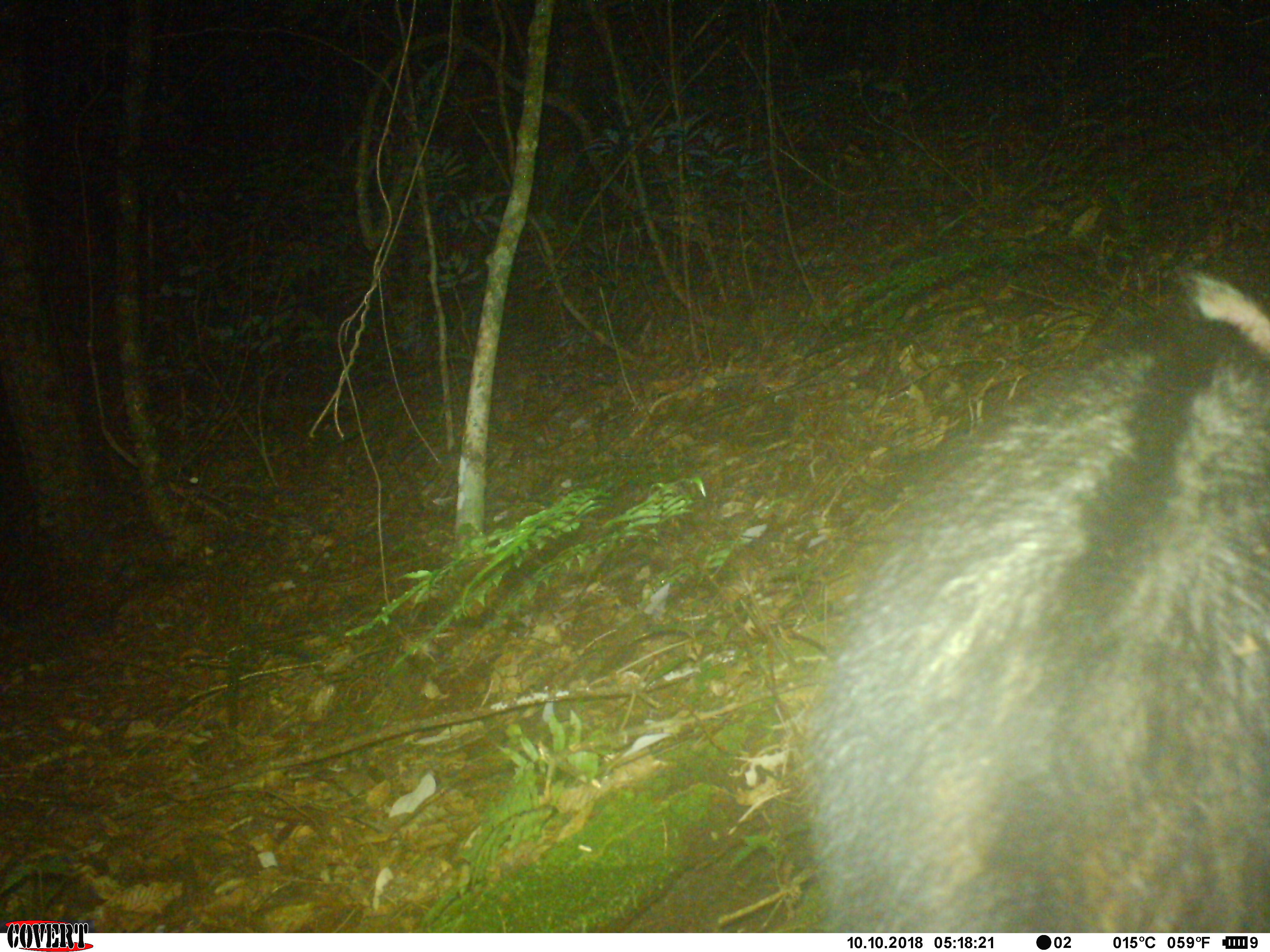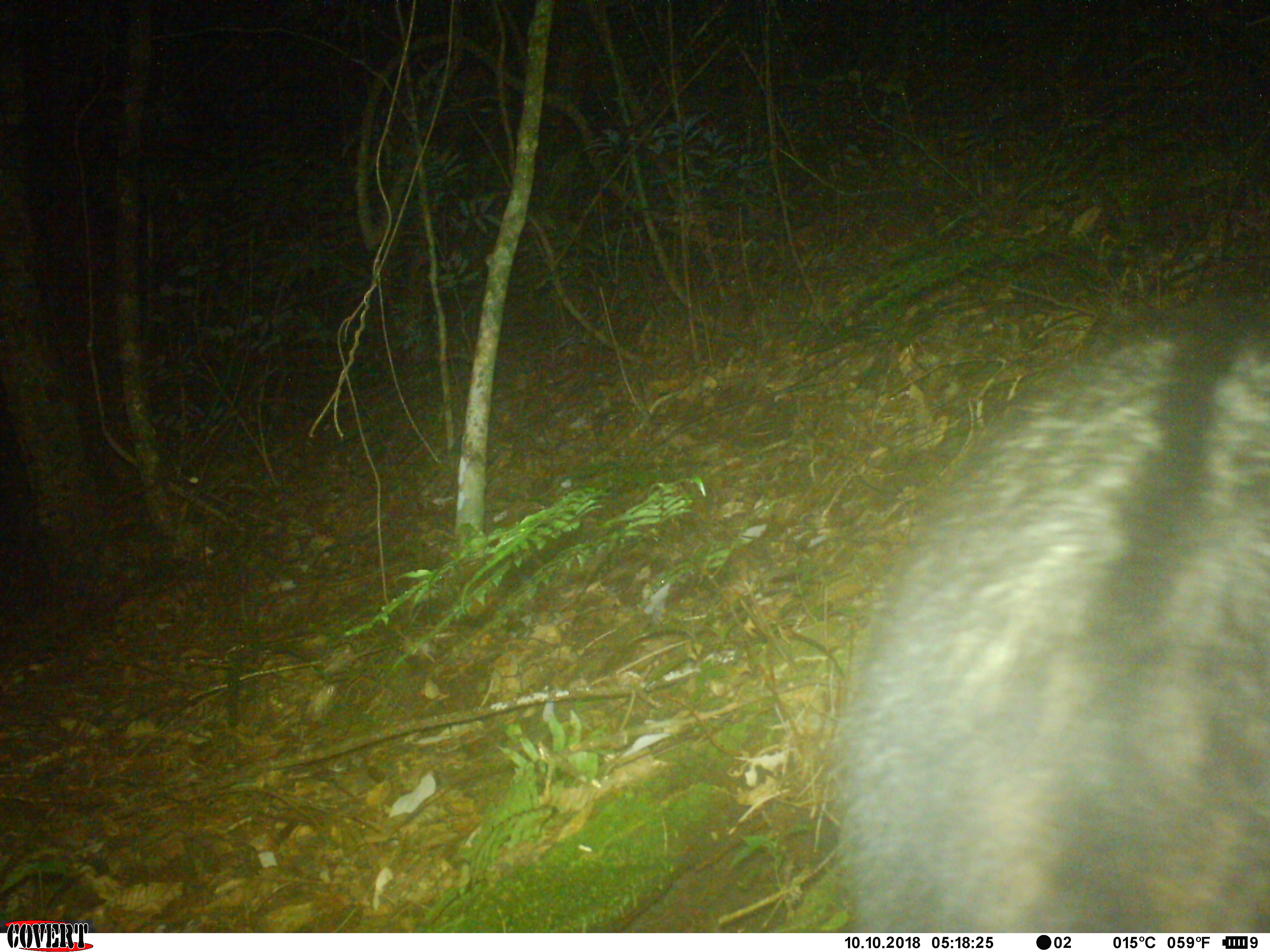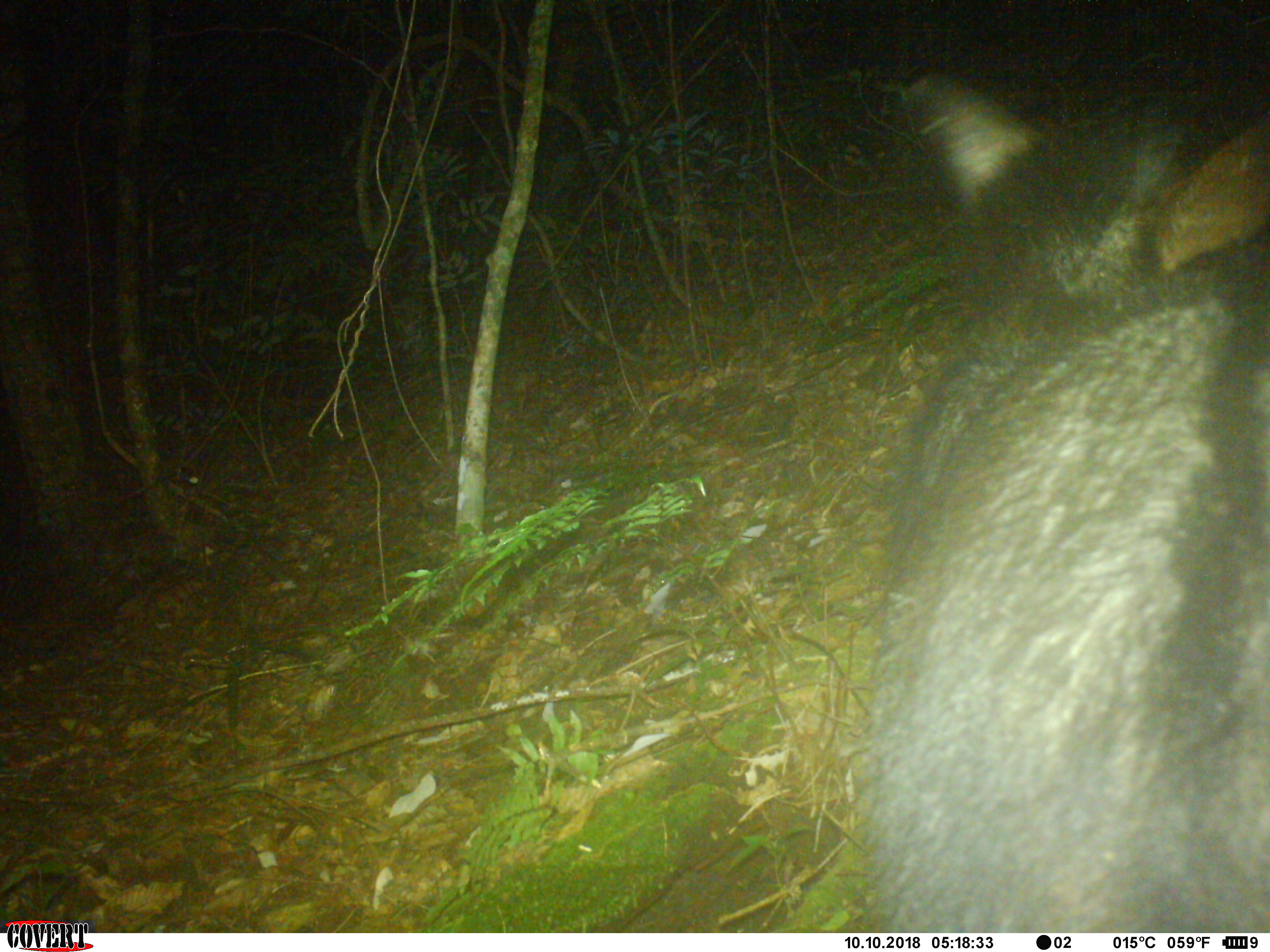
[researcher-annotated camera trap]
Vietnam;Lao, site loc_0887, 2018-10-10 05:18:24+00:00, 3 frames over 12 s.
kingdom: Animalia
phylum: Chordata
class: Mammalia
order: Artiodactyla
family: Bovidae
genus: Capricornis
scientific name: Capricornis sumatraensis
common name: chinese serow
Chinese serow (Capricornis sumatraensis). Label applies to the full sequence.